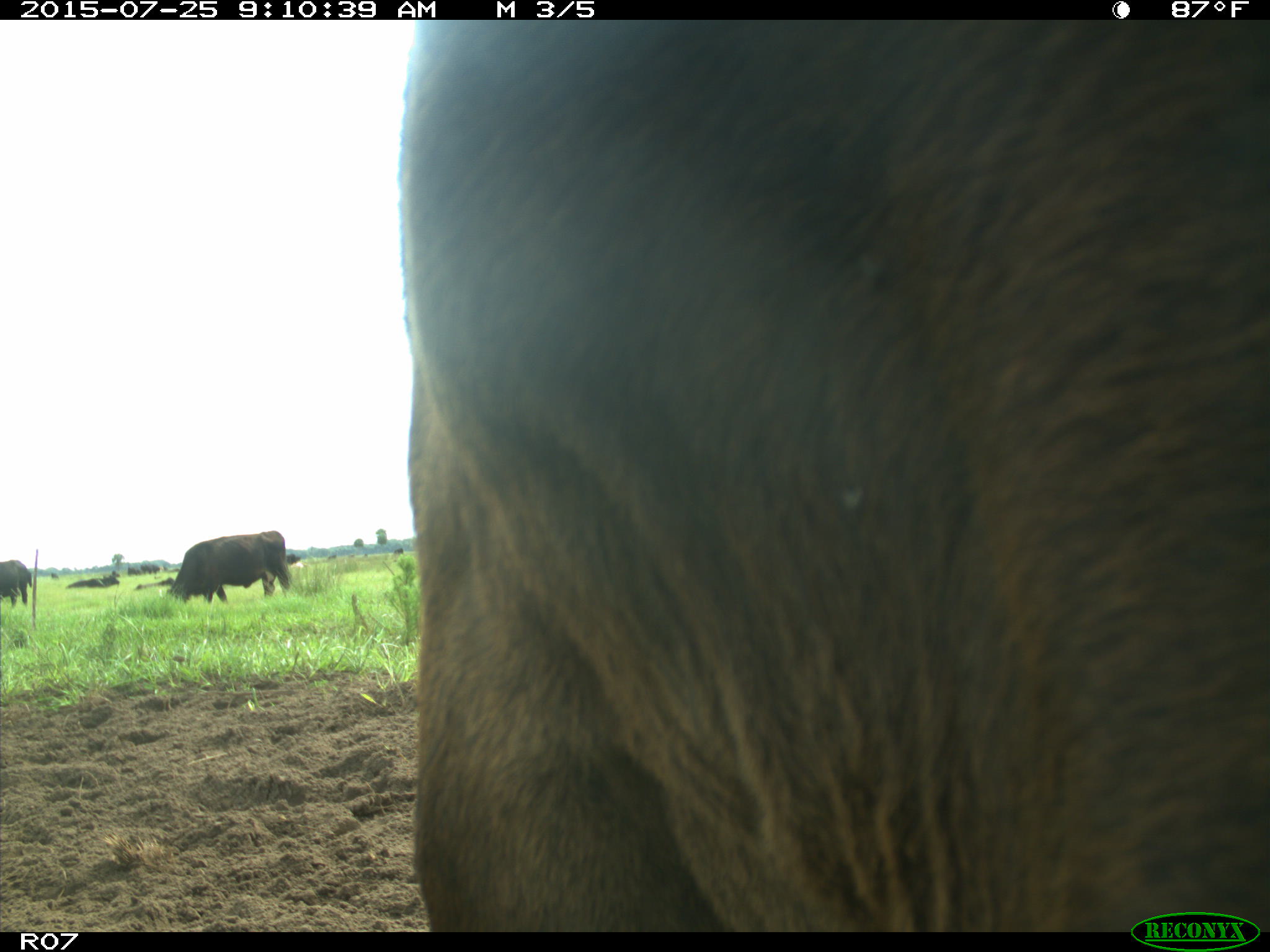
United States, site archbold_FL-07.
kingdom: Animalia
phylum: Chordata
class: Mammalia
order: Artiodactyla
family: Bovidae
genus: Bos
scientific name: Bos taurus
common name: domestic cow